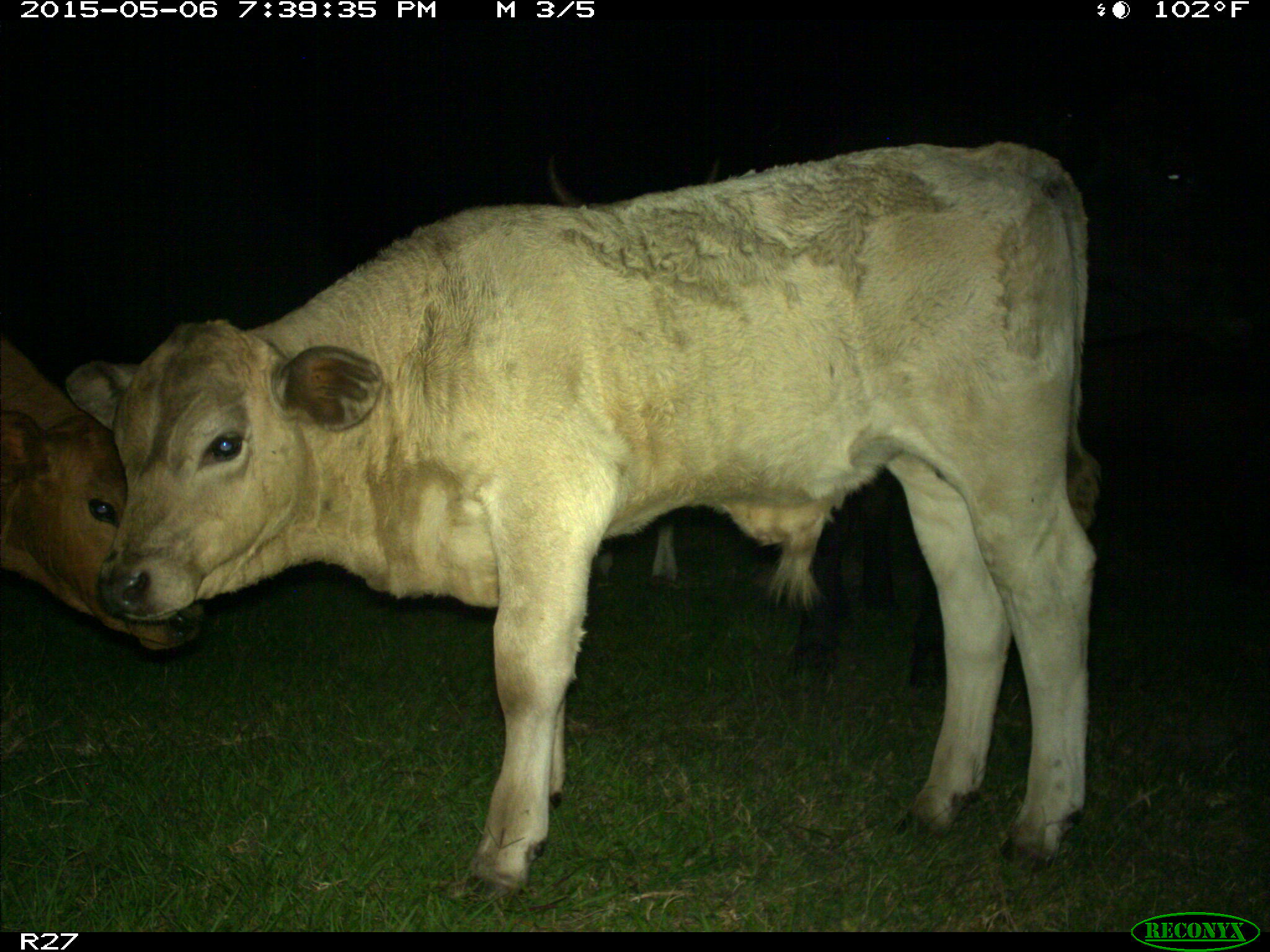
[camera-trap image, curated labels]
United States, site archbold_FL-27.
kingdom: Animalia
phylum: Chordata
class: Mammalia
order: Artiodactyla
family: Bovidae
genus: Bos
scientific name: Bos taurus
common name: domestic cow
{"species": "Bos taurus (domestic cow)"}